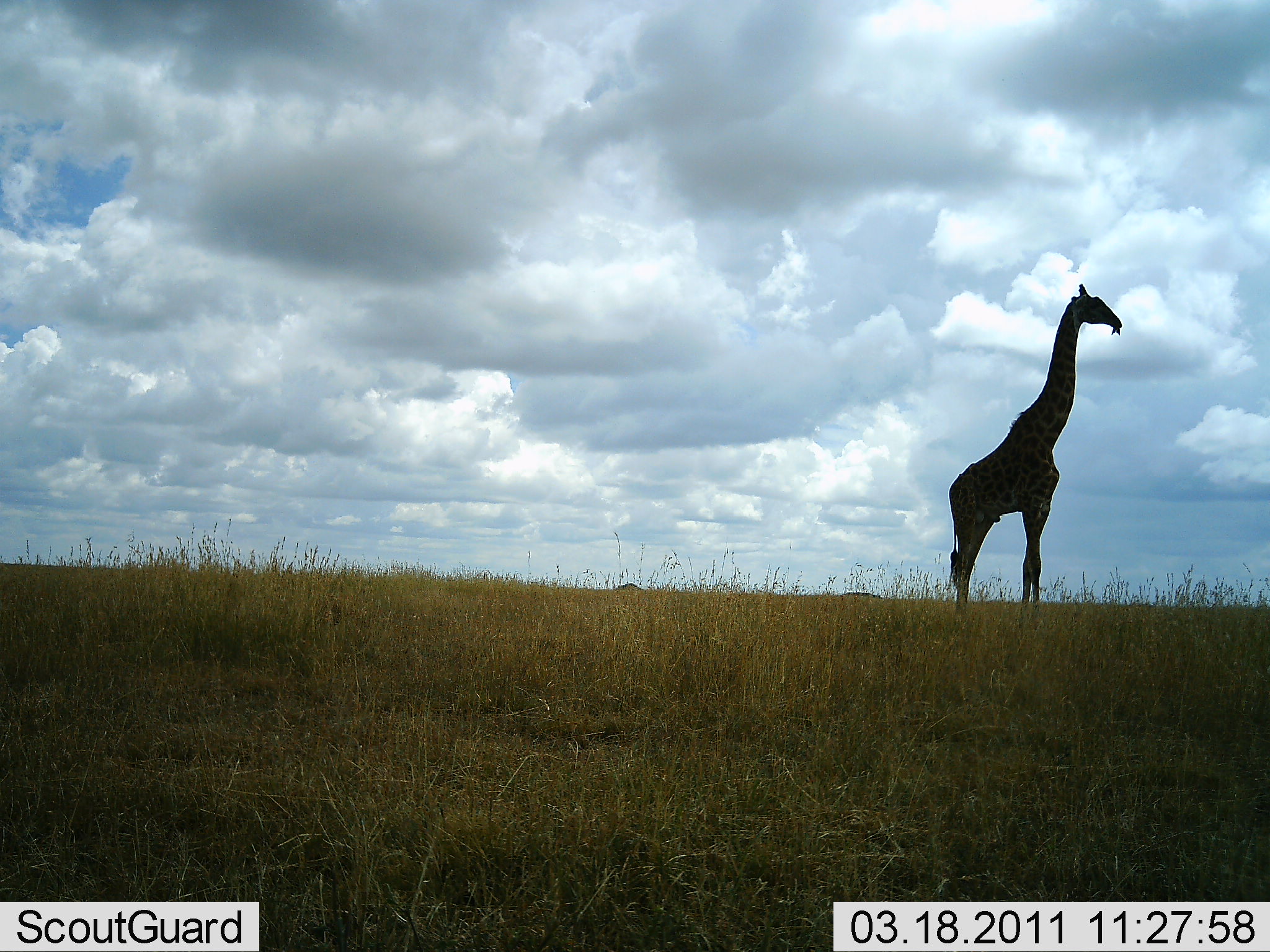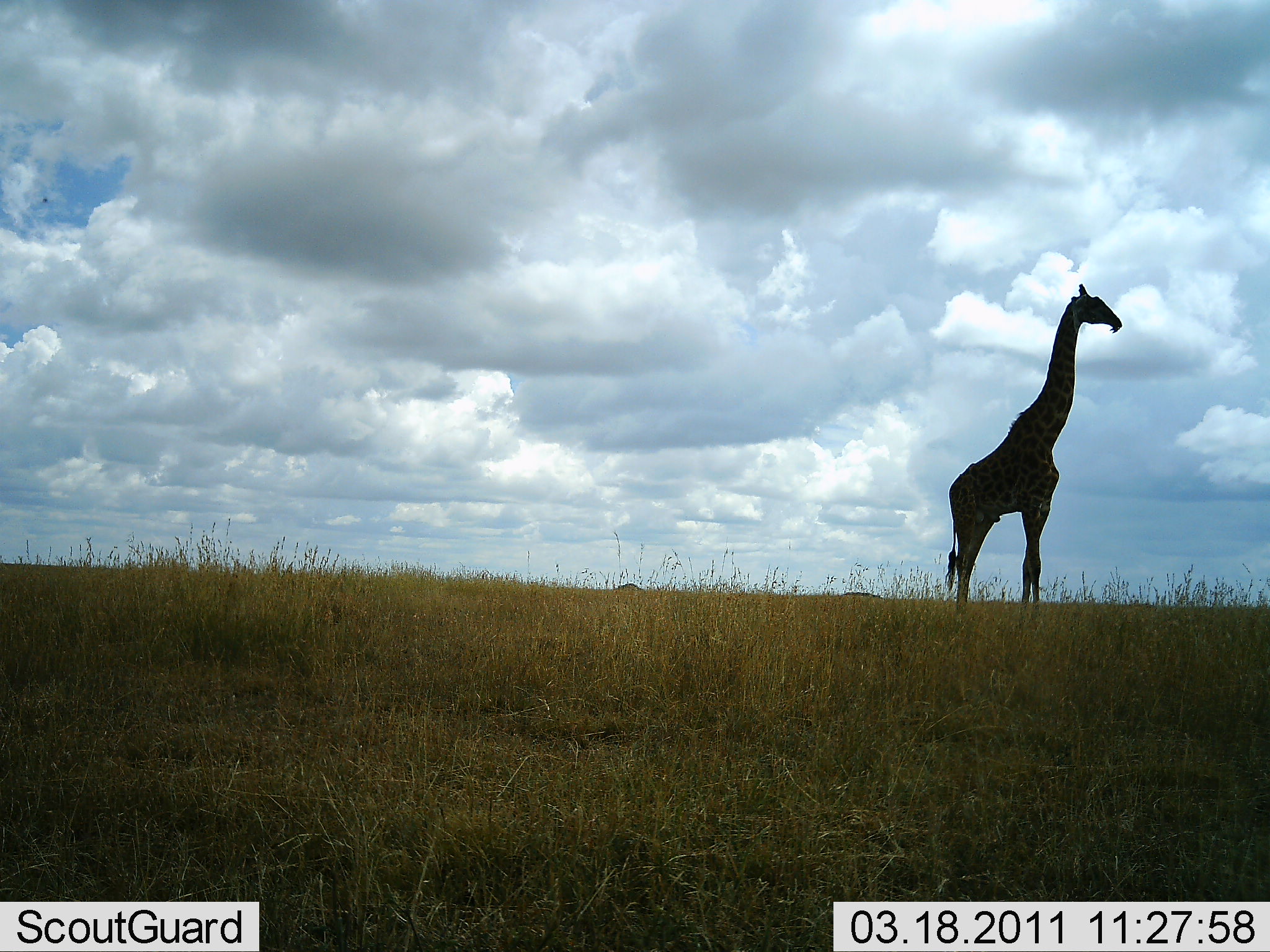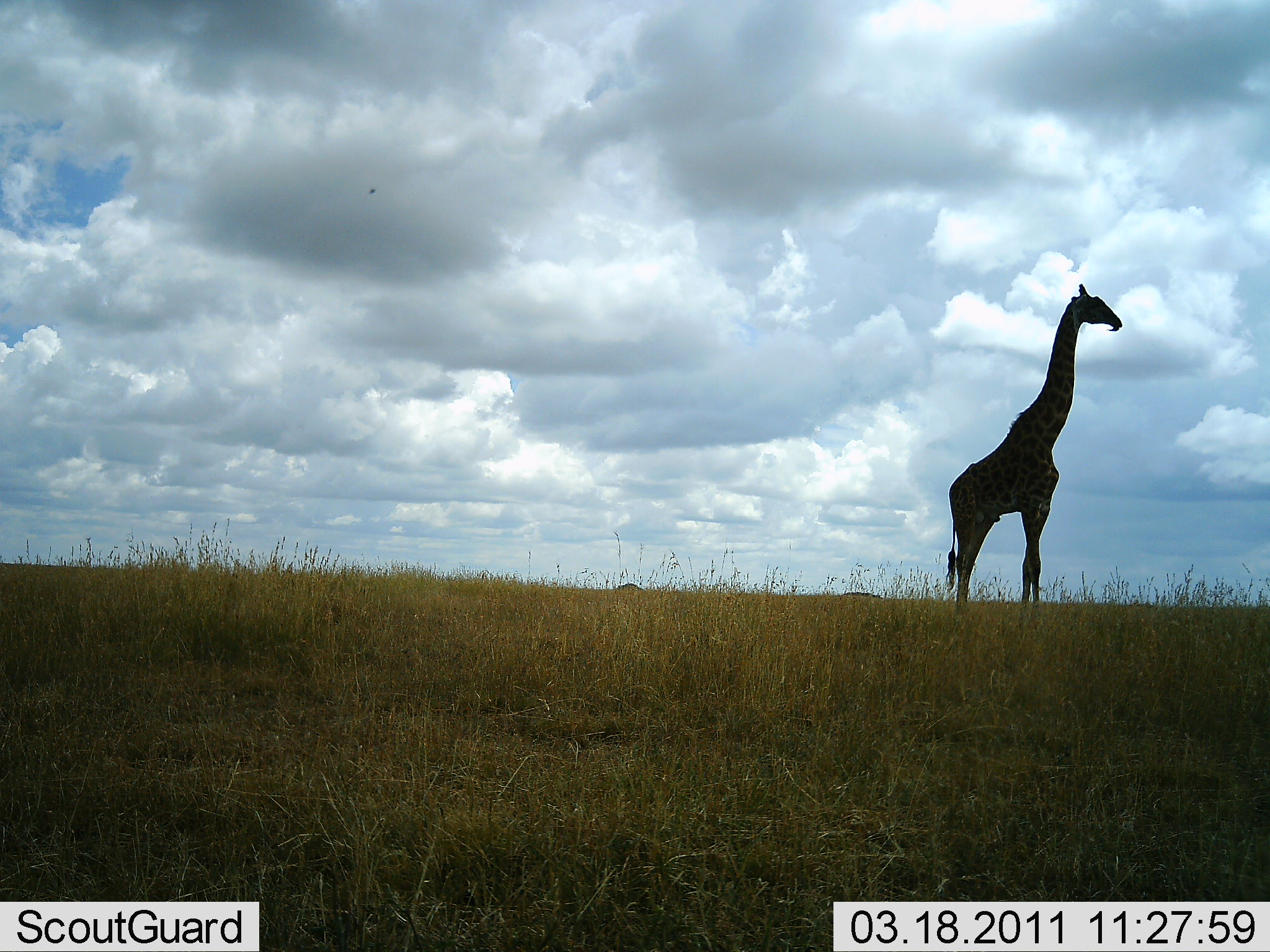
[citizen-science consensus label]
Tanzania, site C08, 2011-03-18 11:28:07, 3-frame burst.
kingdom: Animalia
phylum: Chordata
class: Mammalia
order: Artiodactyla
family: Giraffidae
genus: Giraffa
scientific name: Giraffa camelopardalis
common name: giraffe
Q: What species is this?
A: Giraffe (Giraffa camelopardalis).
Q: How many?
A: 1.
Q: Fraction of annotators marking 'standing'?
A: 100%.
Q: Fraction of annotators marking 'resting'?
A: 0%.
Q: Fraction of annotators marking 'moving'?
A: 0%.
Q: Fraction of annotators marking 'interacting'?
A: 0%.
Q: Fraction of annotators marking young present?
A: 0%.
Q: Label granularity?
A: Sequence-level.